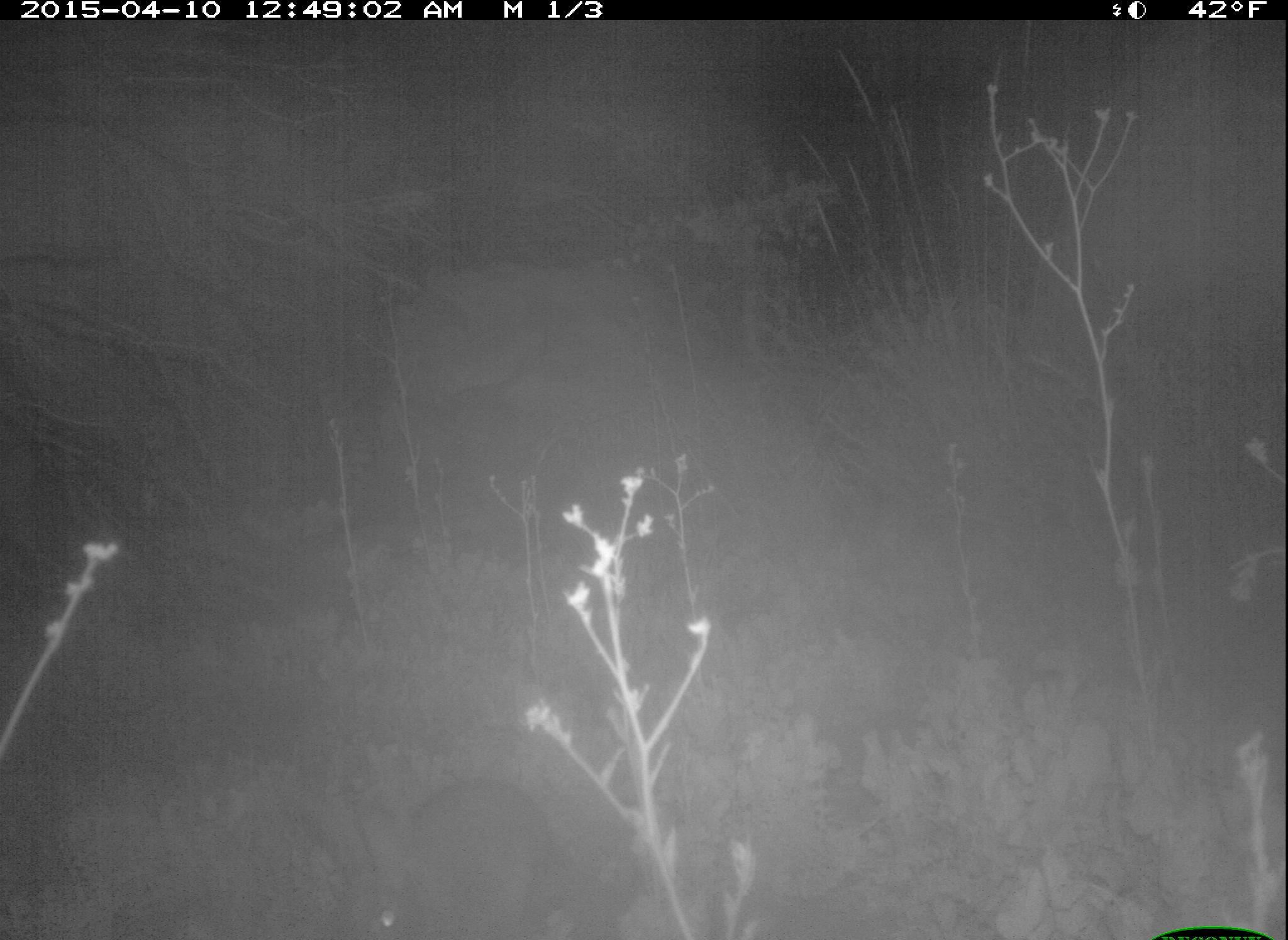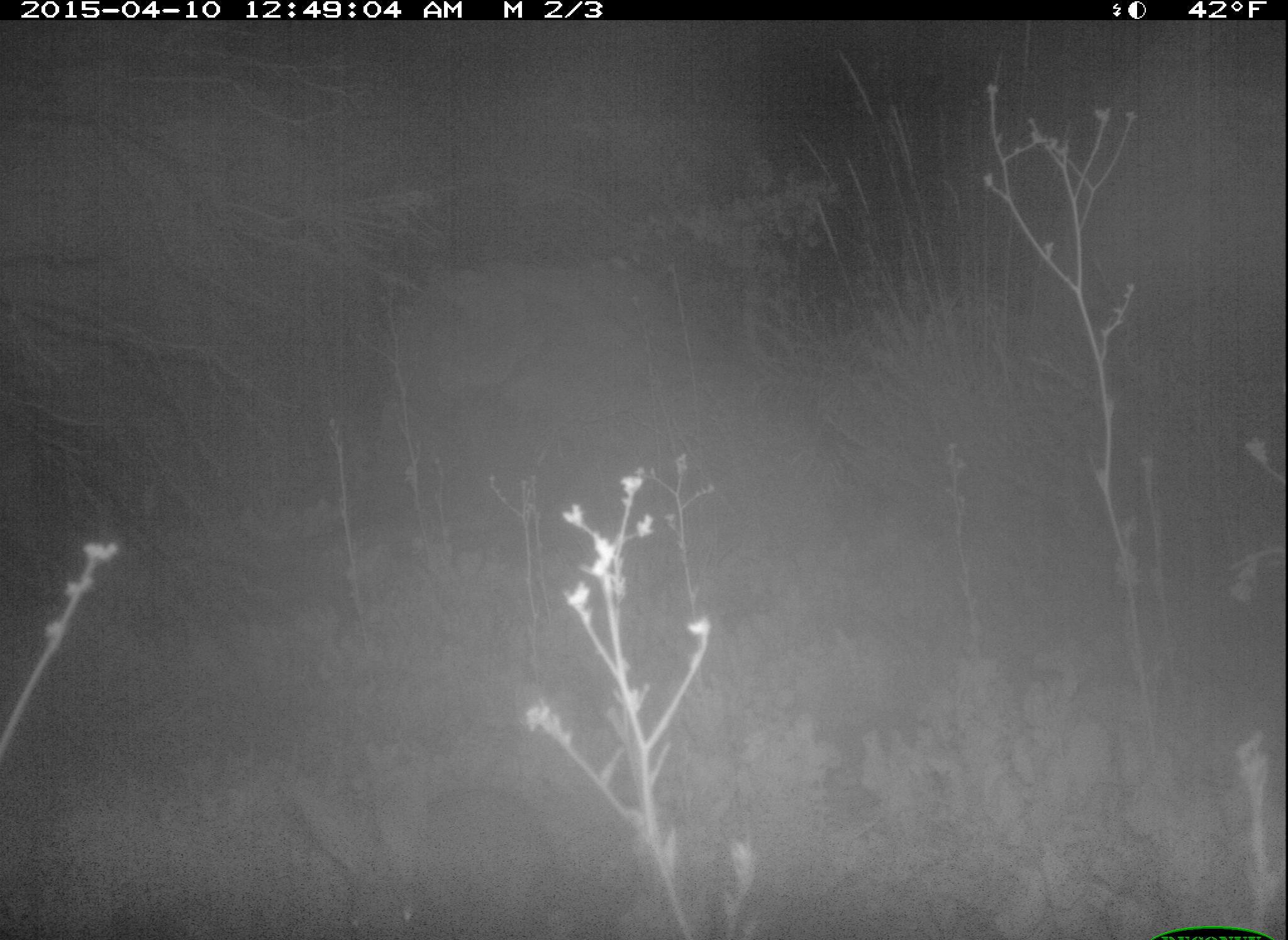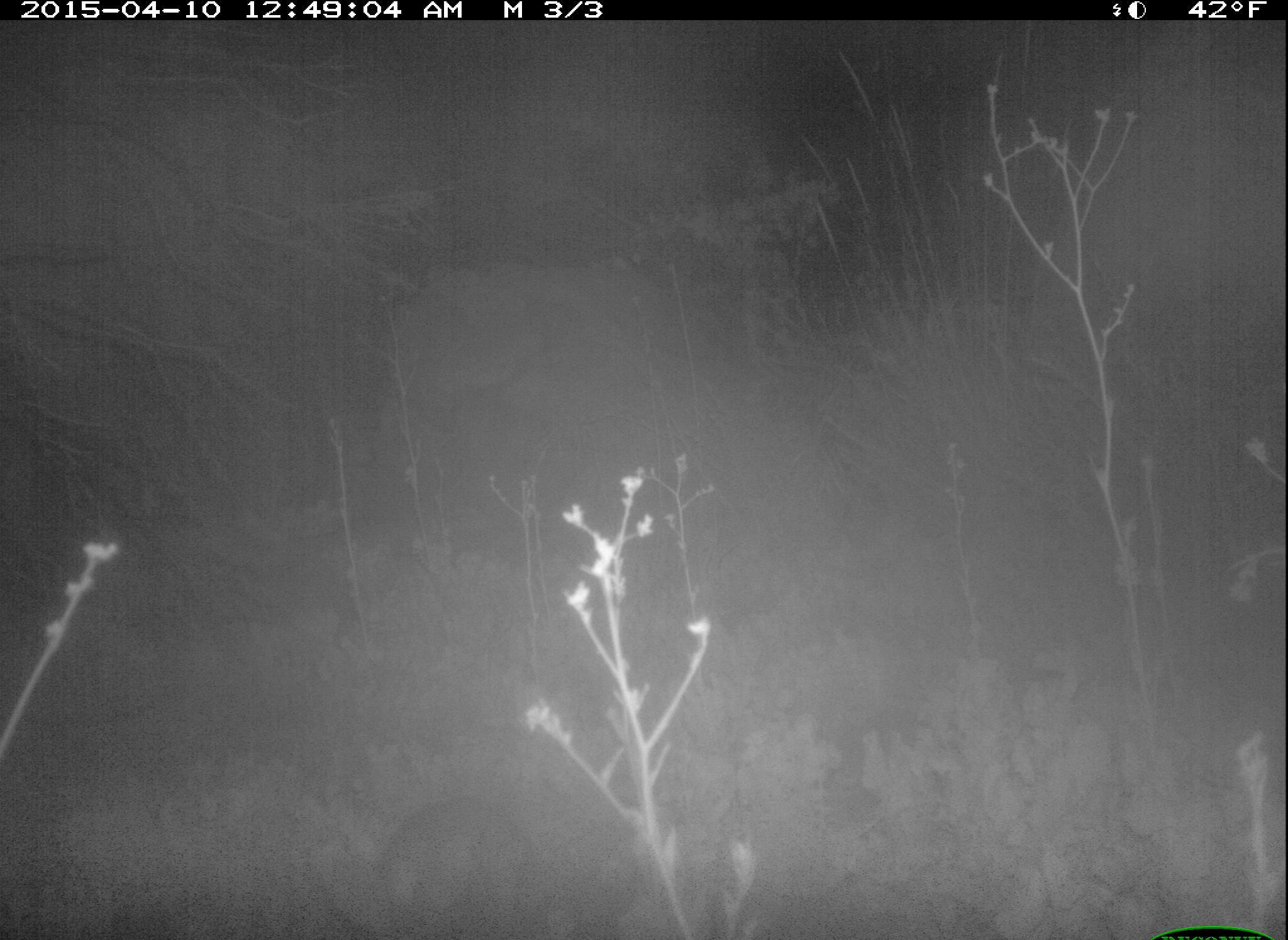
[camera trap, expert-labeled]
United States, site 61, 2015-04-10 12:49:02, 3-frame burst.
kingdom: Animalia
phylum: Chordata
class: Mammalia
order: Lagomorpha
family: Leporidae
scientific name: Leporidae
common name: rabbits and hares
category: rabbit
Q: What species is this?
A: Rabbit (rabbits and hares) (Leporidae).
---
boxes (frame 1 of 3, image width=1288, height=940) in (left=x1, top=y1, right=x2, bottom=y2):
rabbit: (left=304, top=767, right=605, bottom=936)